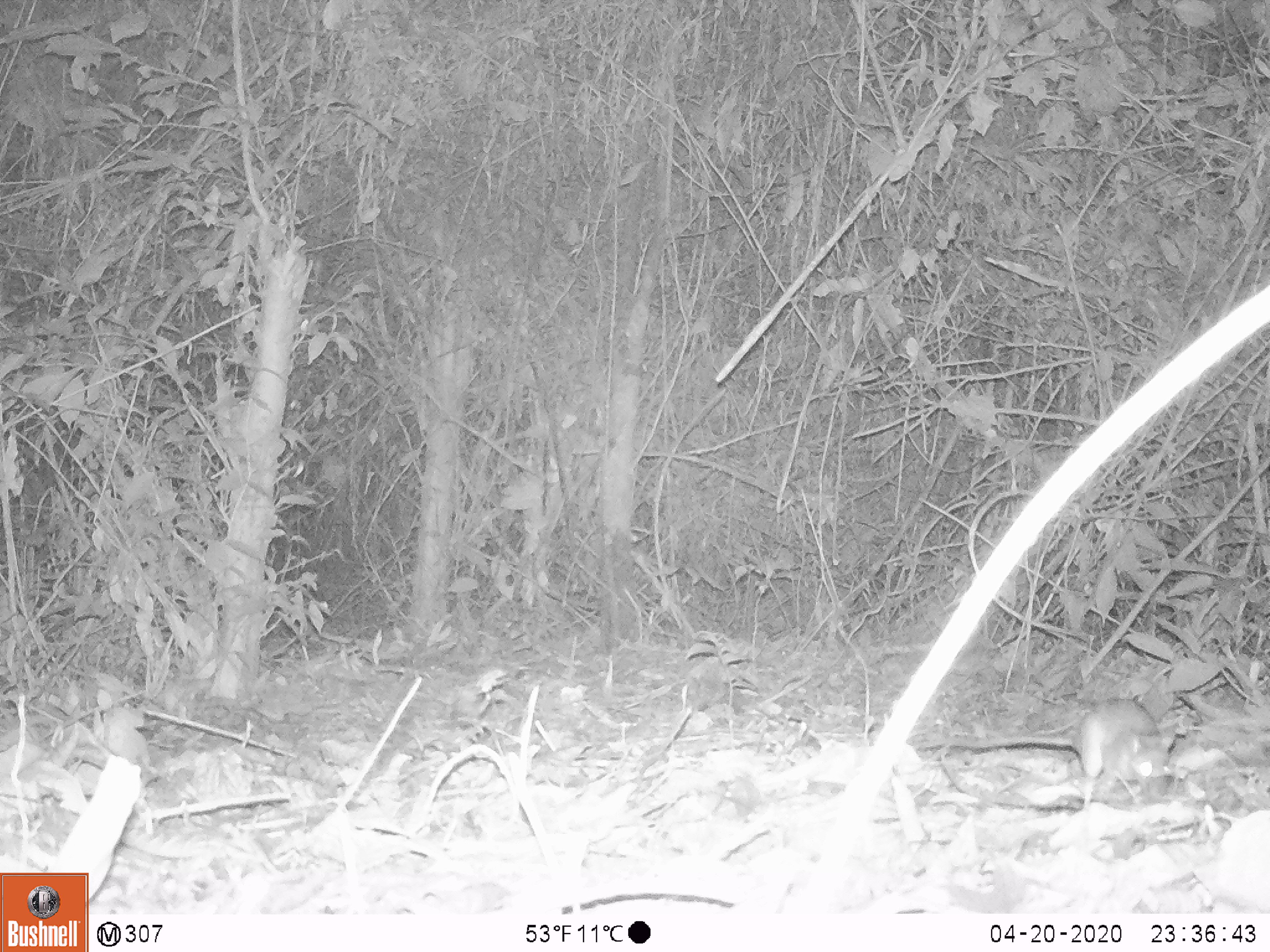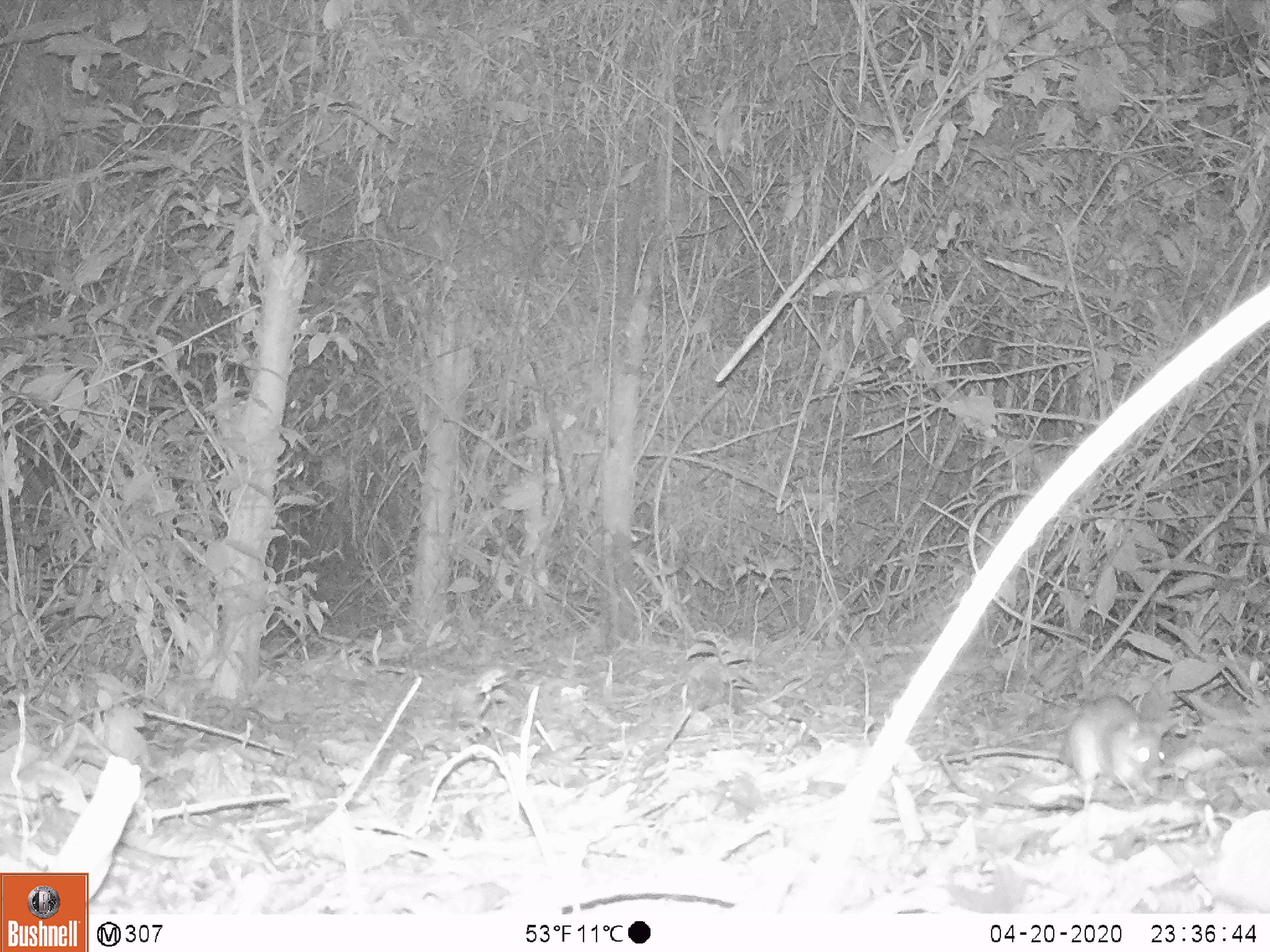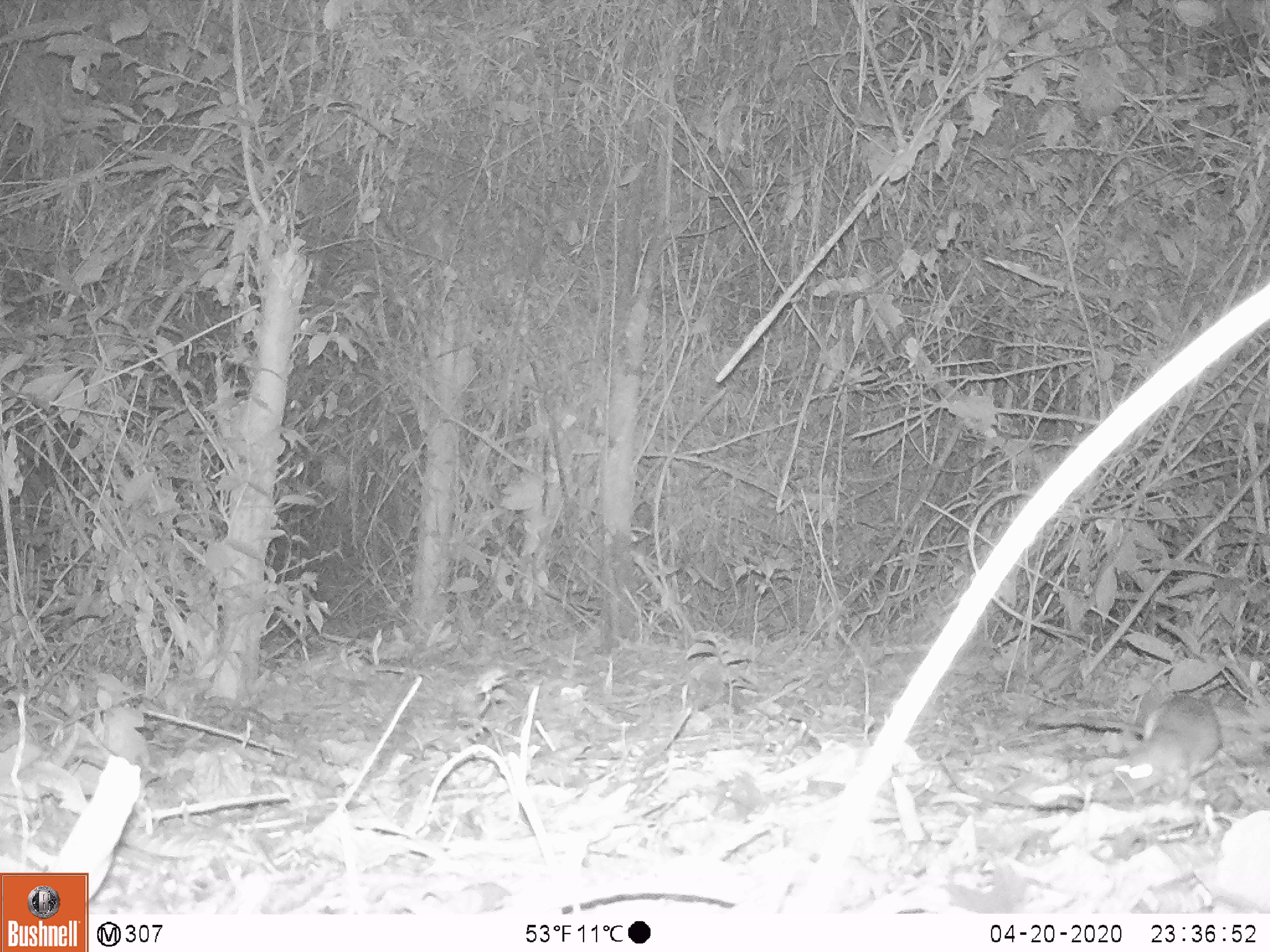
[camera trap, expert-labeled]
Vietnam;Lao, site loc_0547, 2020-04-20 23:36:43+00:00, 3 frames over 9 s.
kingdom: Animalia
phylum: Chordata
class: Mammalia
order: Rodentia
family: Muridae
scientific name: Muridae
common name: old-world mice and rats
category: unidentified murid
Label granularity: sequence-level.